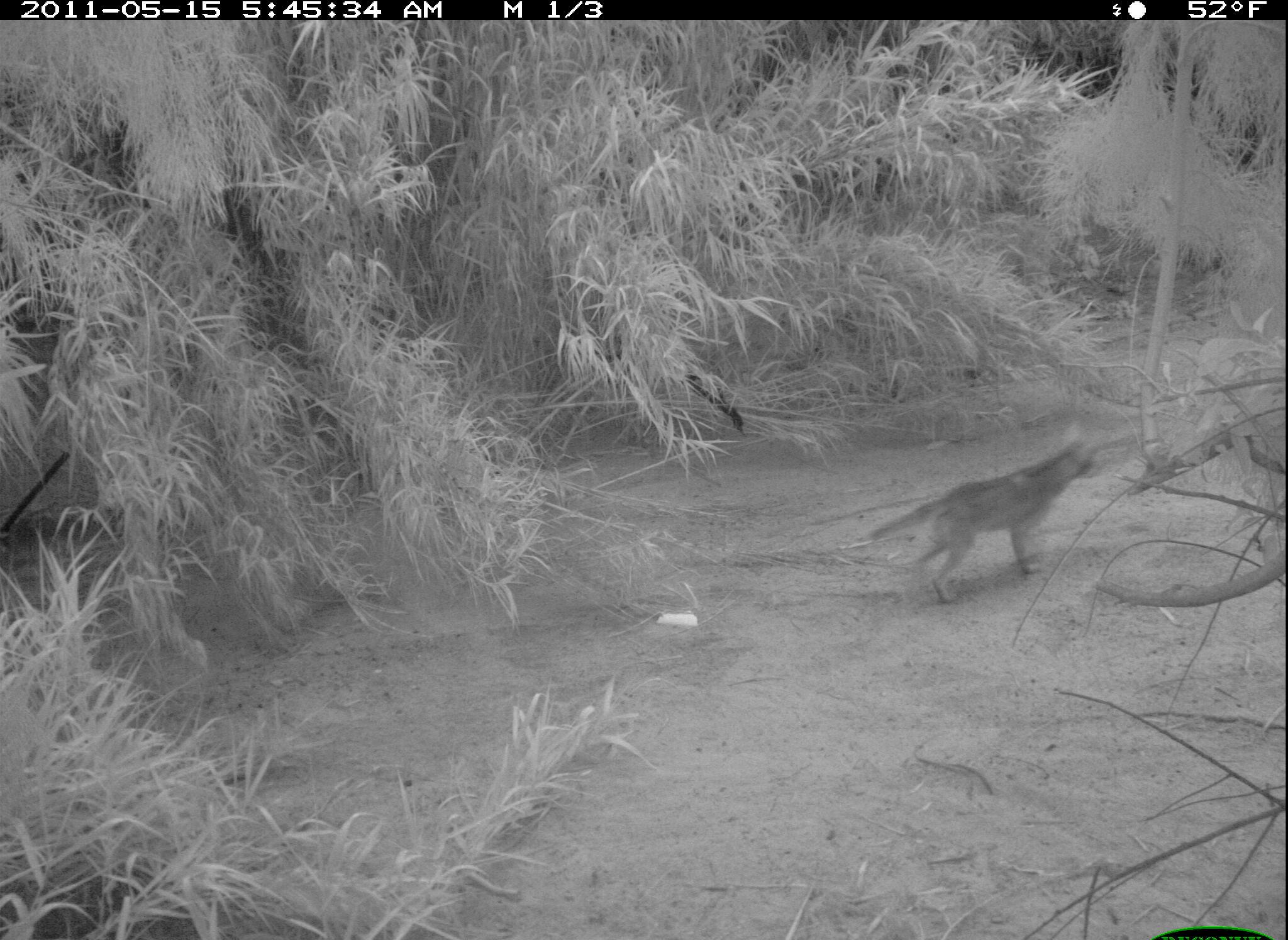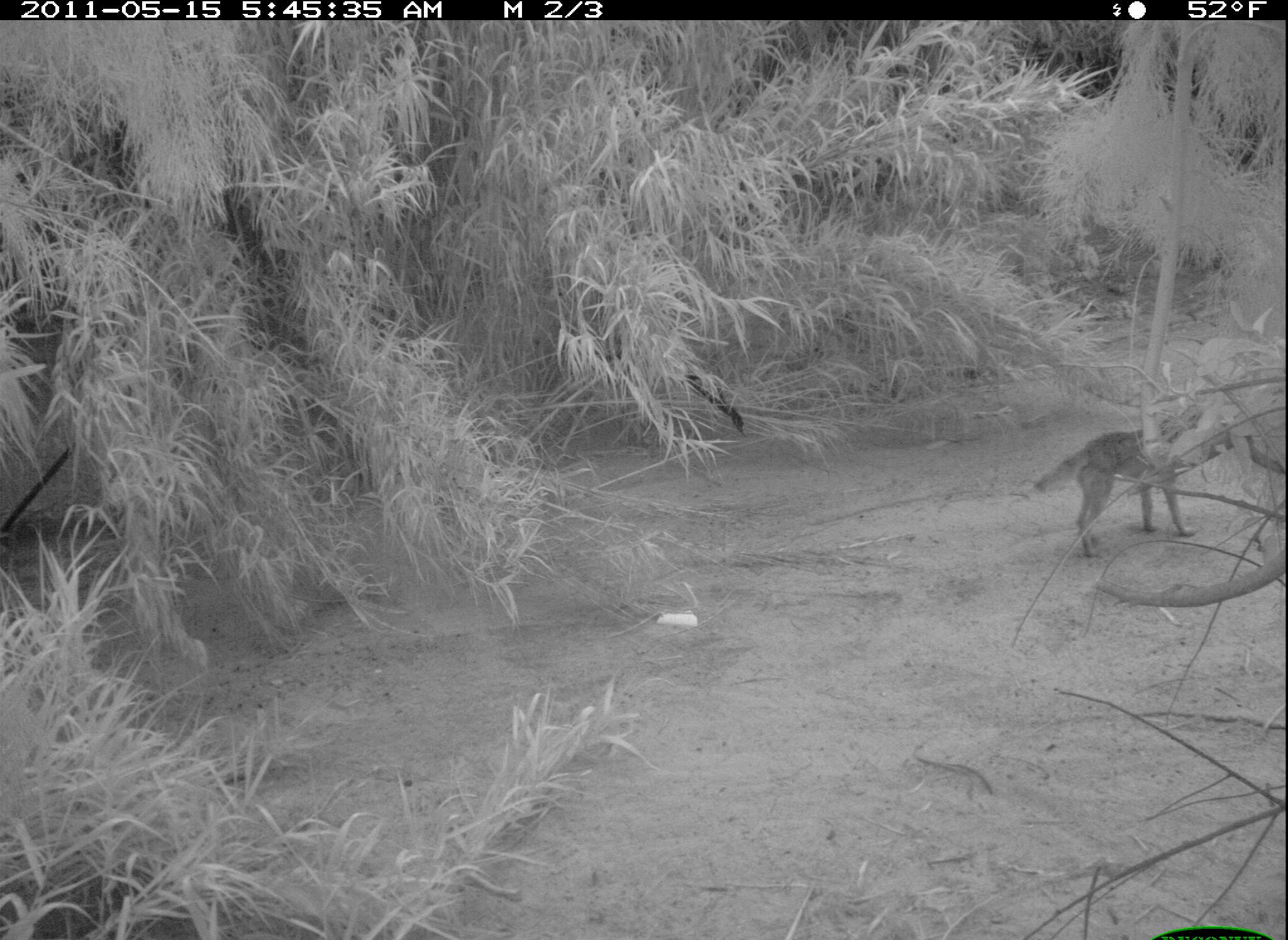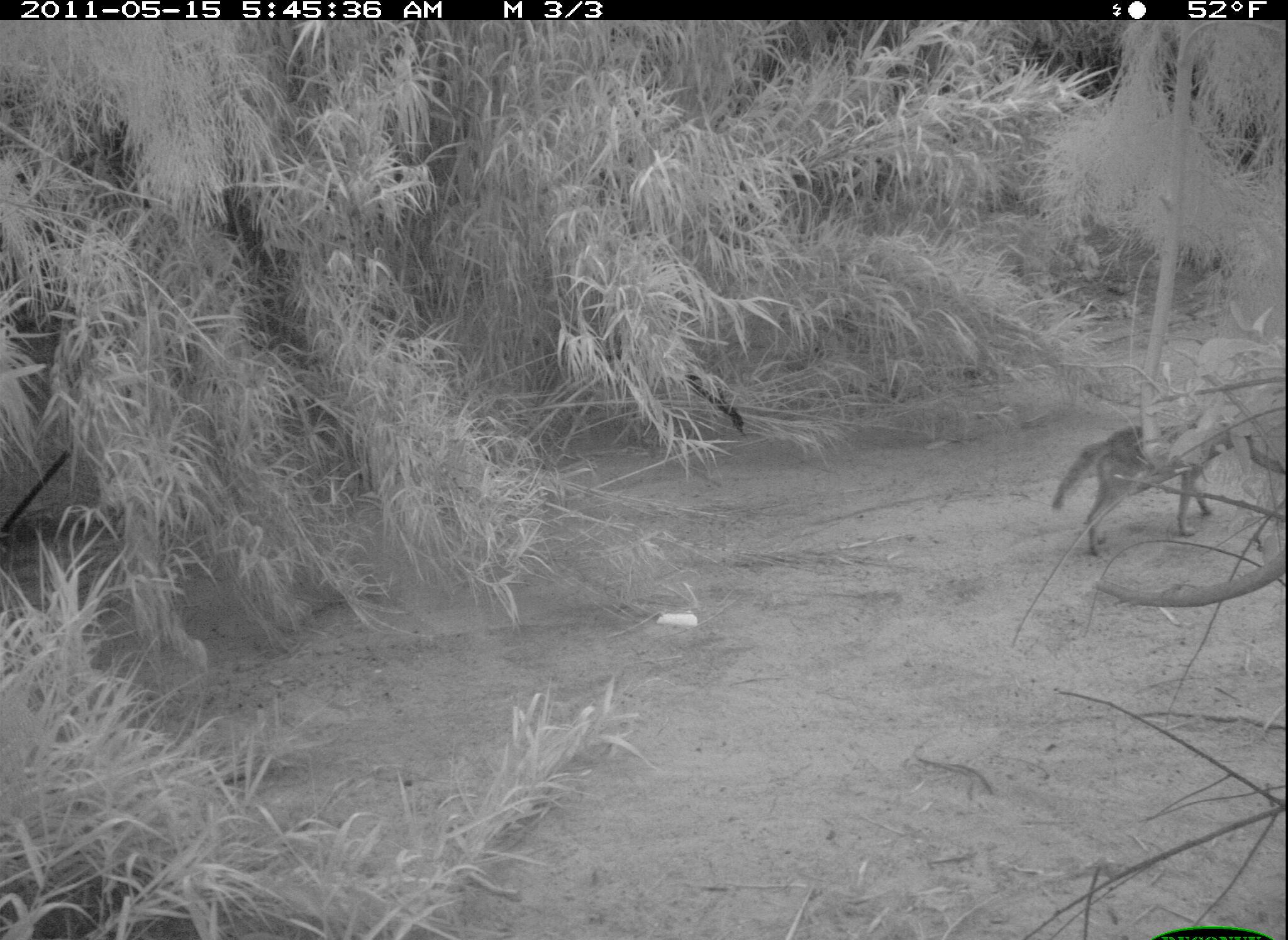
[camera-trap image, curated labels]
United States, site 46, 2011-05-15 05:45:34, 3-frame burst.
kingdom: Animalia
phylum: Chordata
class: Mammalia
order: Carnivora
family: Canidae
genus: Canis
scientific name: Canis latrans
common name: coyote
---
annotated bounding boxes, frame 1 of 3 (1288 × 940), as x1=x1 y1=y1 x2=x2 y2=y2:
coyote: x1=873 y1=428 x2=1111 y2=612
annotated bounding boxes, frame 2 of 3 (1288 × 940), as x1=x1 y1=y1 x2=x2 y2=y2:
coyote: x1=1032 y1=403 x2=1235 y2=562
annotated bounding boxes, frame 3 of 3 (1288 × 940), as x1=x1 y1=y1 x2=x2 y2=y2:
coyote: x1=1029 y1=408 x2=1251 y2=567